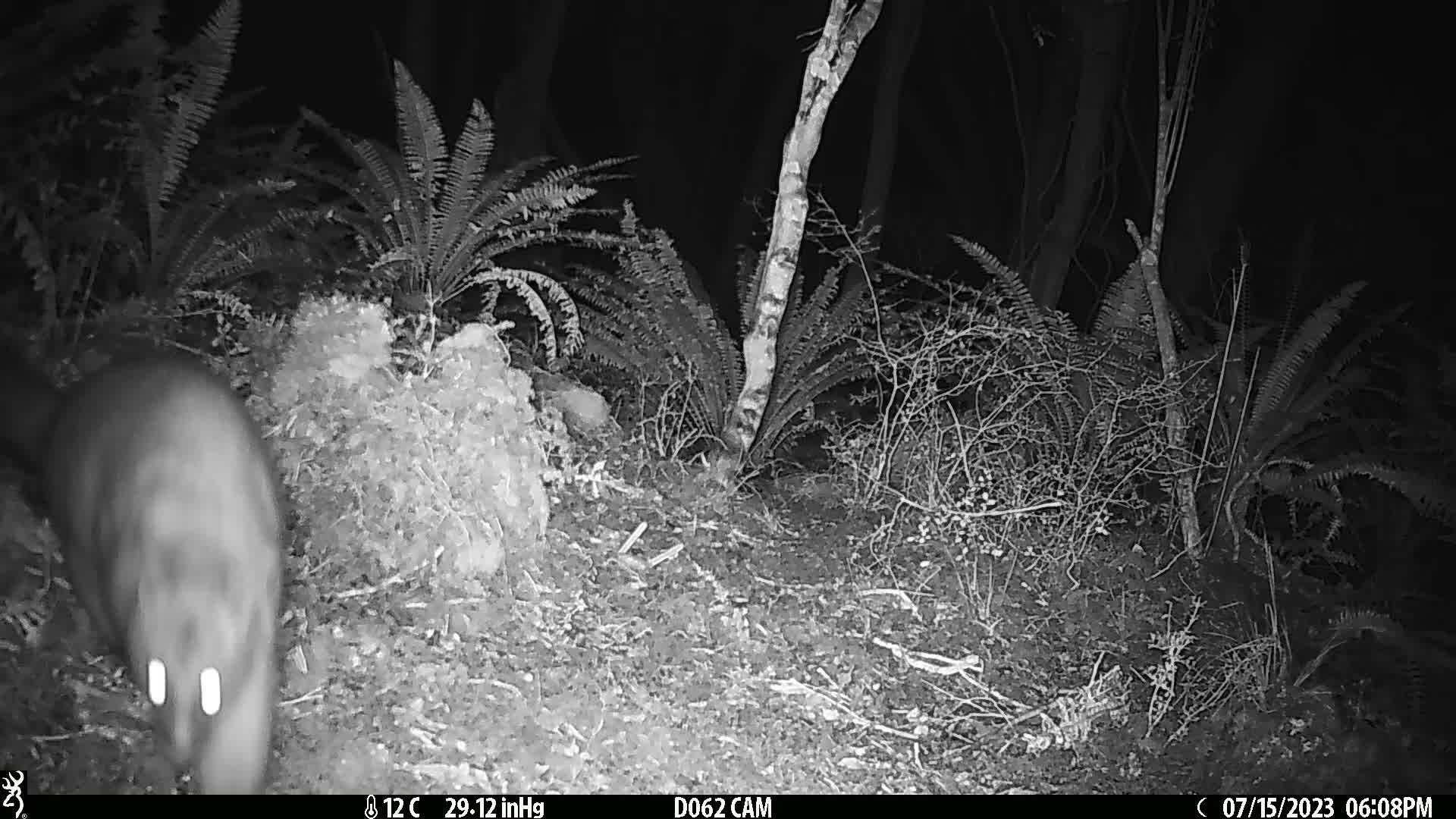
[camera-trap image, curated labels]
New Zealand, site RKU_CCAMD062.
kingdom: Animalia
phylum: Chordata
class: Mammalia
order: Diprotodontia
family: Phalangeridae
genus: Trichosurus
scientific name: Trichosurus vulpecula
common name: common brushtail possum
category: possum